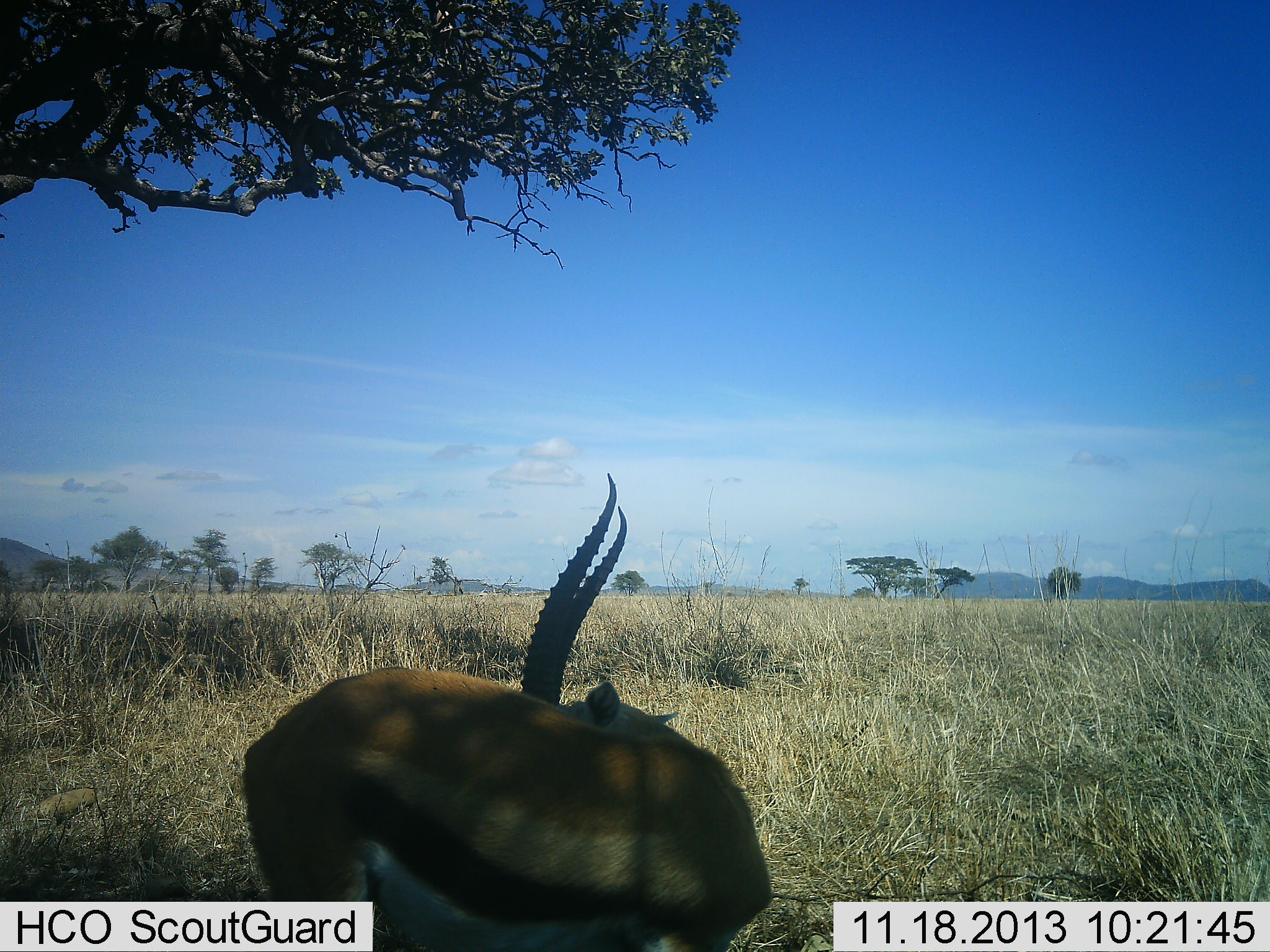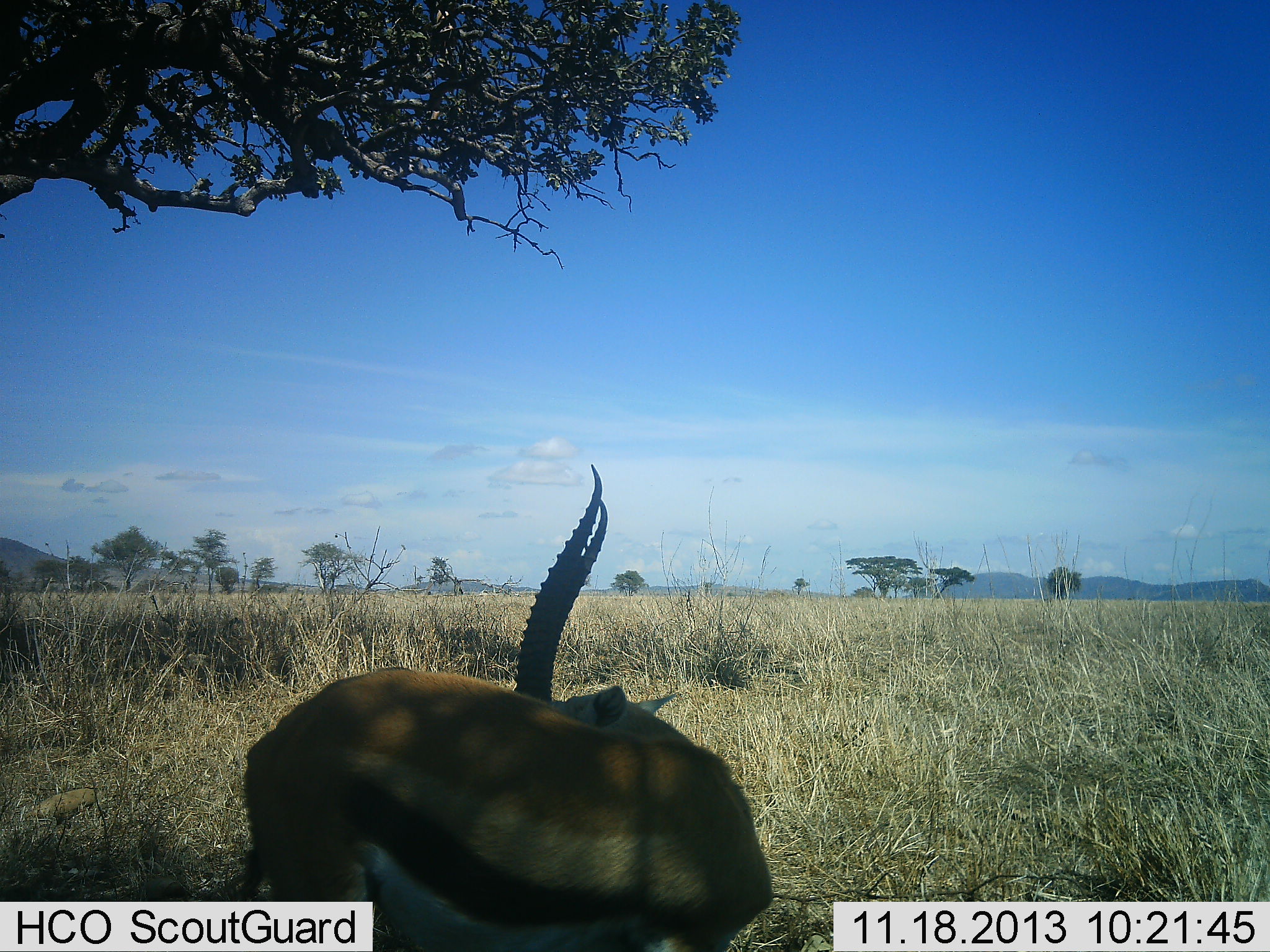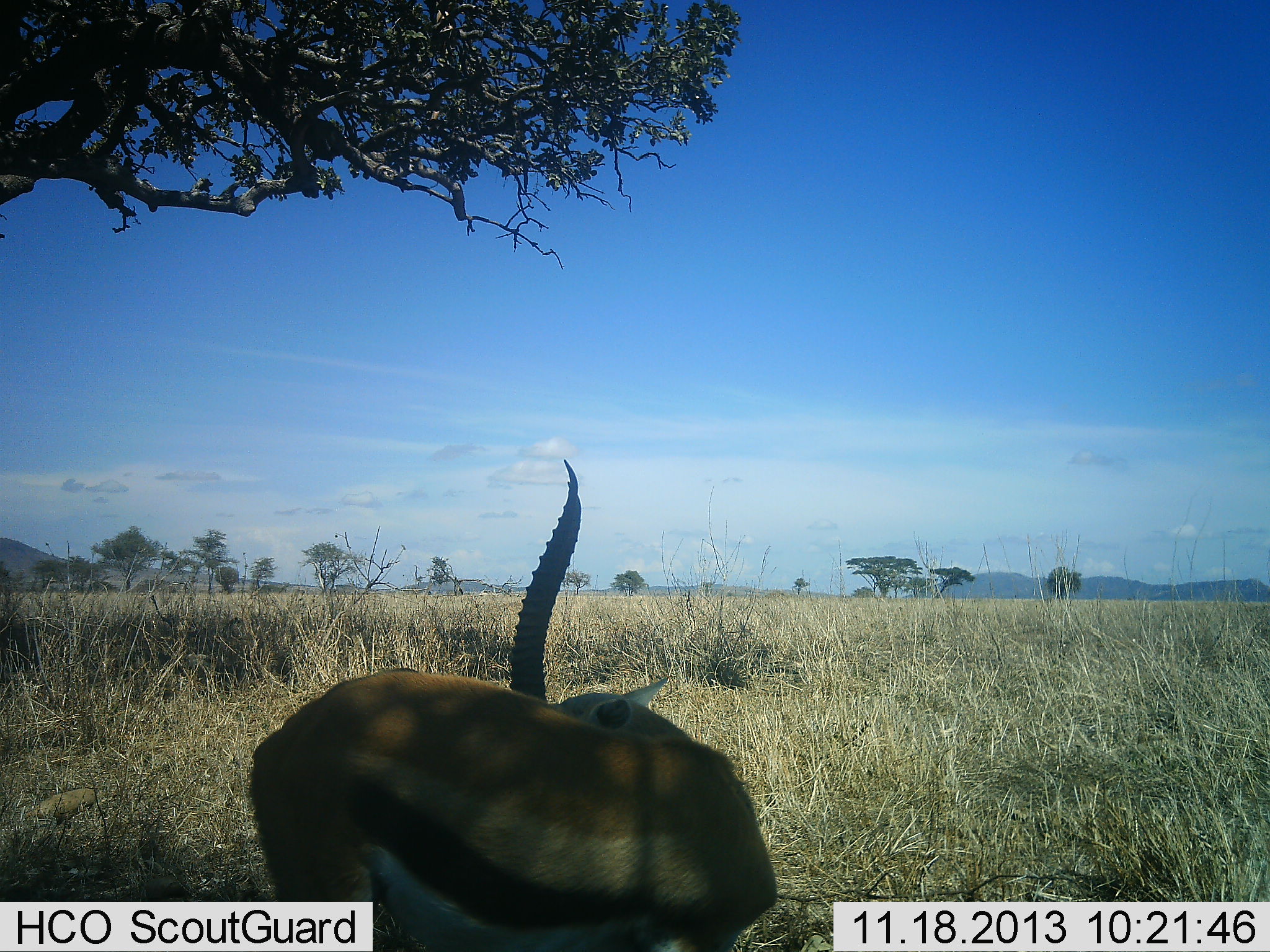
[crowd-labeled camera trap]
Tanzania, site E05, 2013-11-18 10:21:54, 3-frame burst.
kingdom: Animalia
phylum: Chordata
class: Mammalia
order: Artiodactyla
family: Bovidae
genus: Eudorcas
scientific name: Eudorcas thomsonii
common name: thomson's gazelle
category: gazellethomsons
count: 1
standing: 60%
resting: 0%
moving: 20%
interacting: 20%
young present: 0%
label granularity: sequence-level